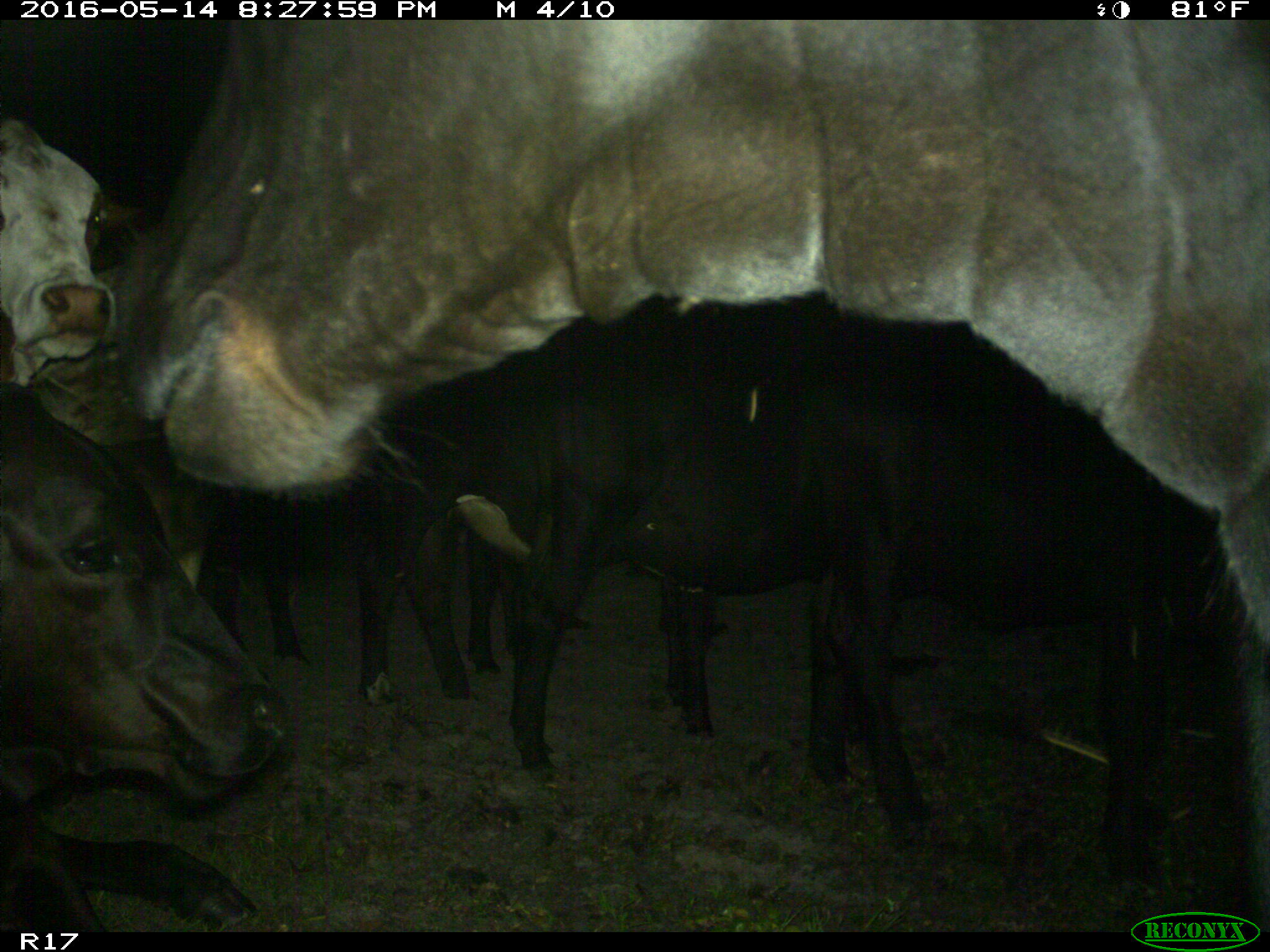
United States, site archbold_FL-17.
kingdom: Animalia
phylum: Chordata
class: Mammalia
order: Artiodactyla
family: Bovidae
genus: Bos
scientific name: Bos taurus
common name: domestic cow